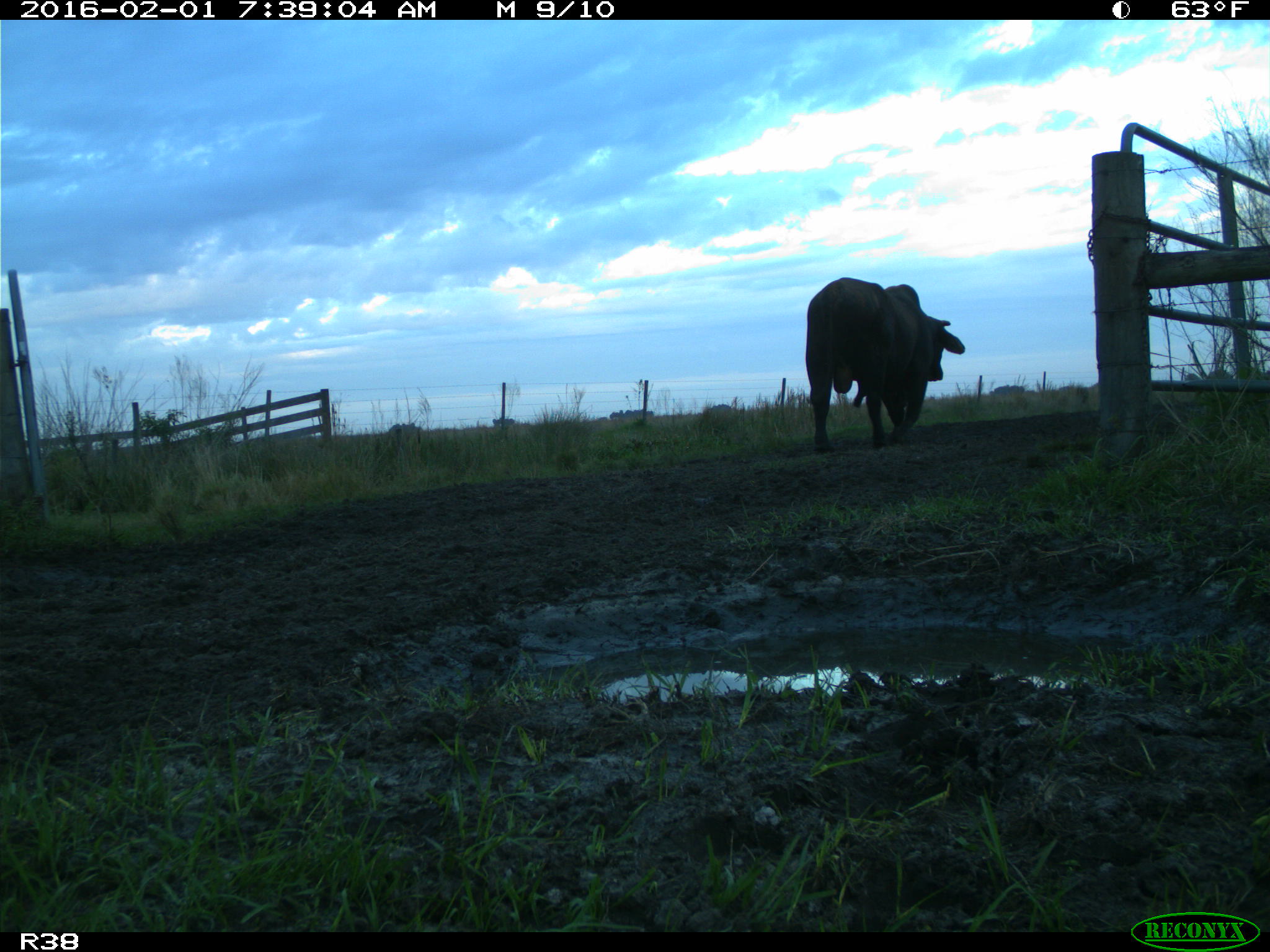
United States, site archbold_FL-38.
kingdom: Animalia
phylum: Chordata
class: Mammalia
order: Artiodactyla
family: Bovidae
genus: Bos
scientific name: Bos taurus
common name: domestic cow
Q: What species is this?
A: Bos taurus (domestic cow).